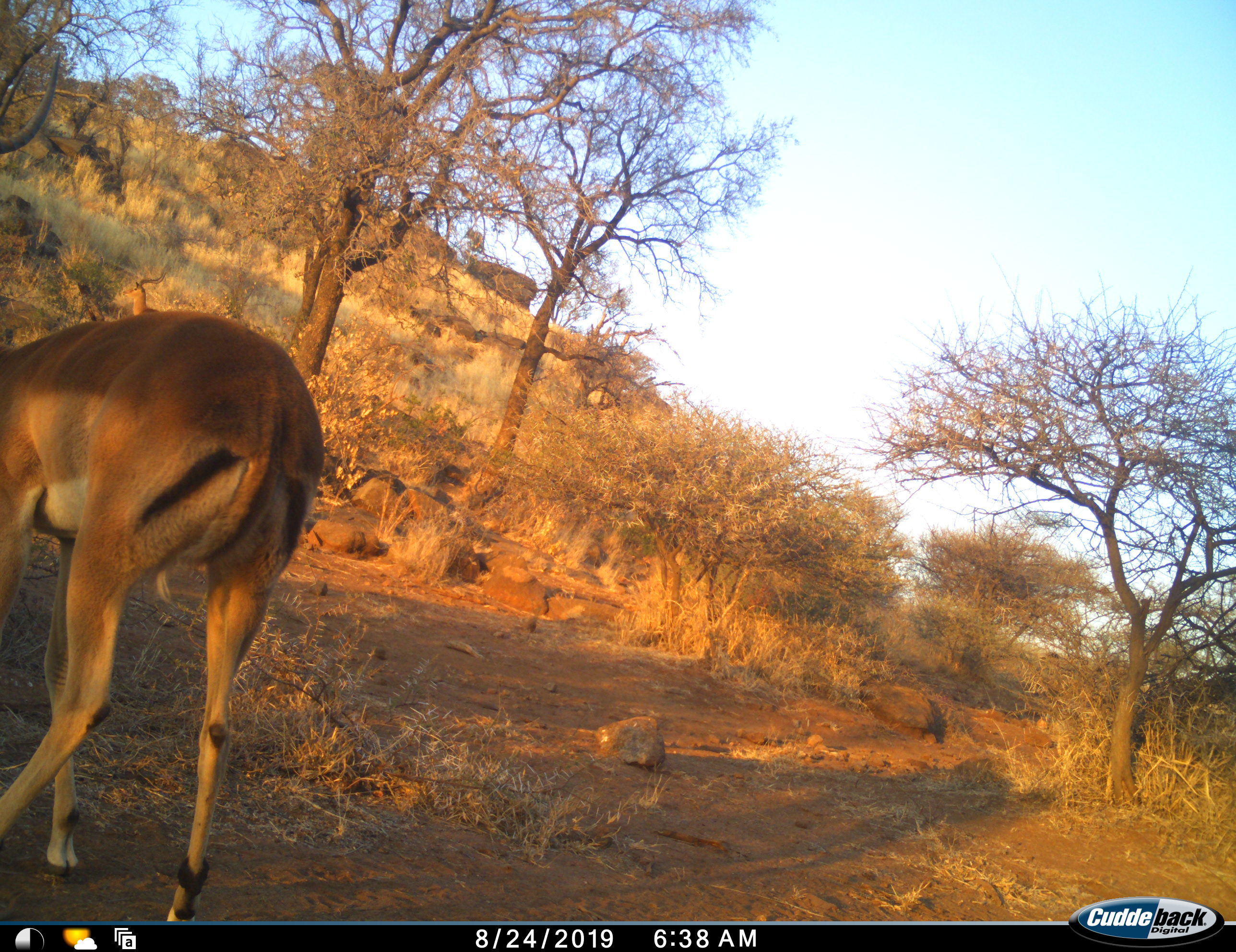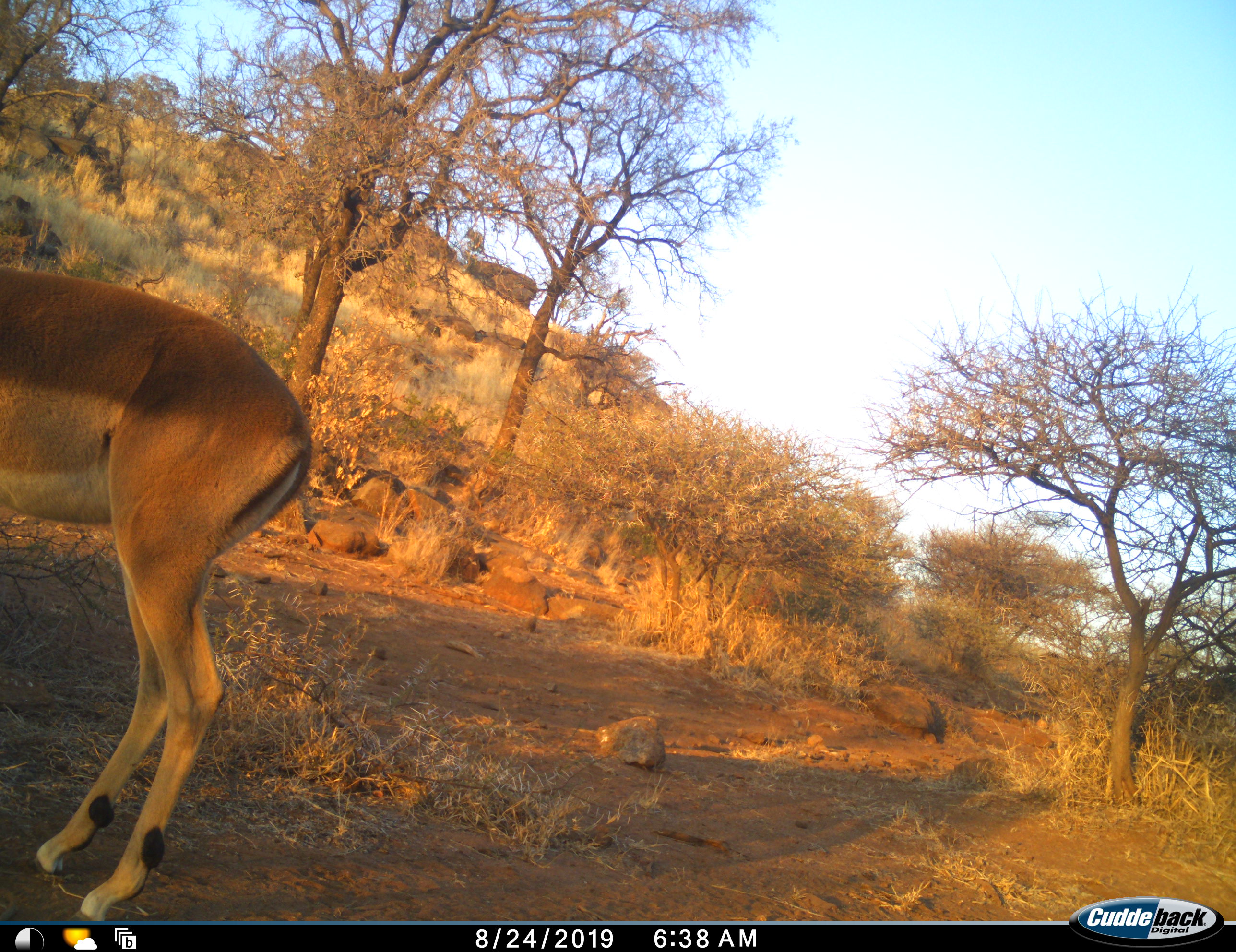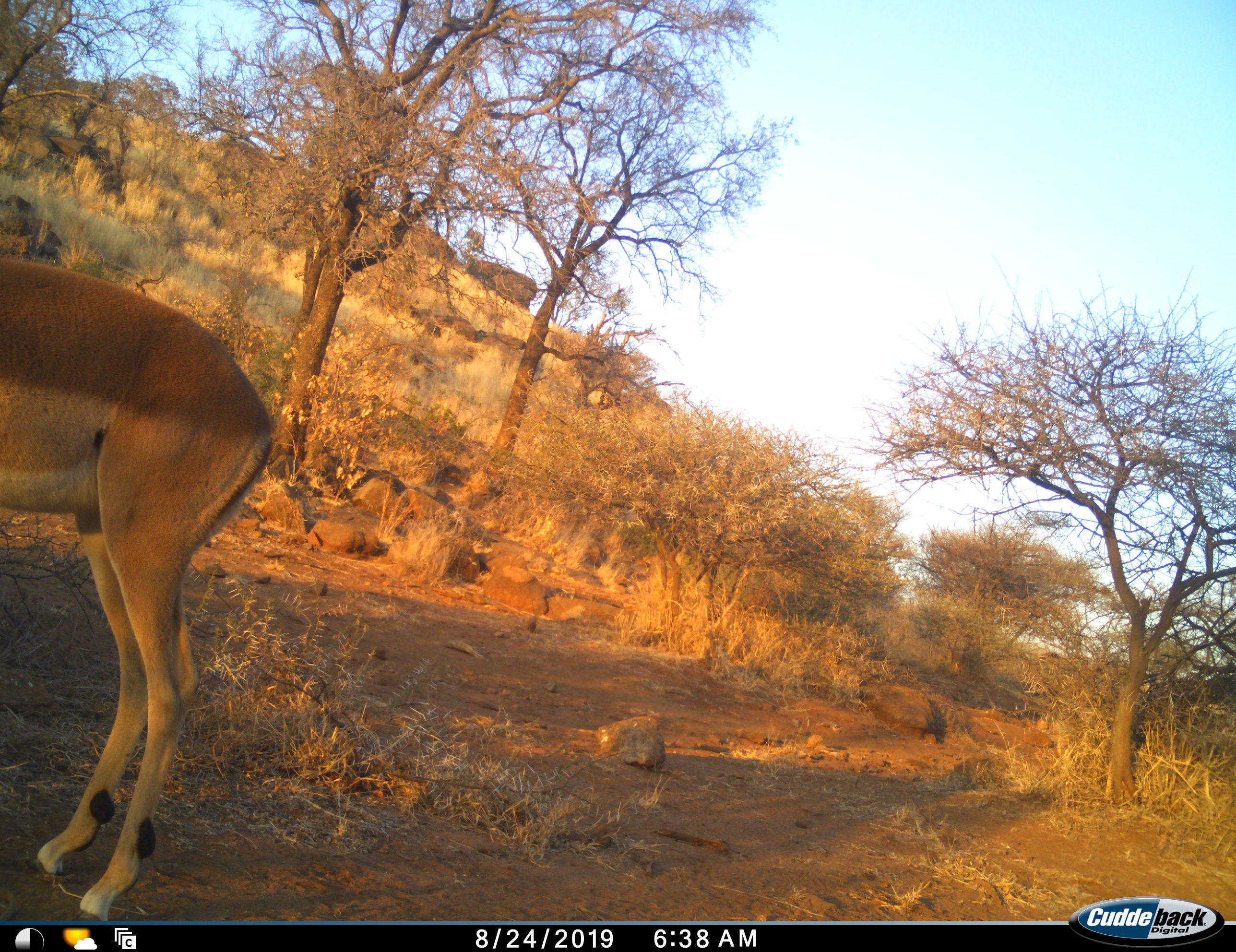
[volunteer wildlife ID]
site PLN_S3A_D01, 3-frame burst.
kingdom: Animalia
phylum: Chordata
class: Mammalia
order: Artiodactyla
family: Bovidae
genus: Aepyceros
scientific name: Aepyceros melampus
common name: impala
Impala (Aepyceros melampus), count 1. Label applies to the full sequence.